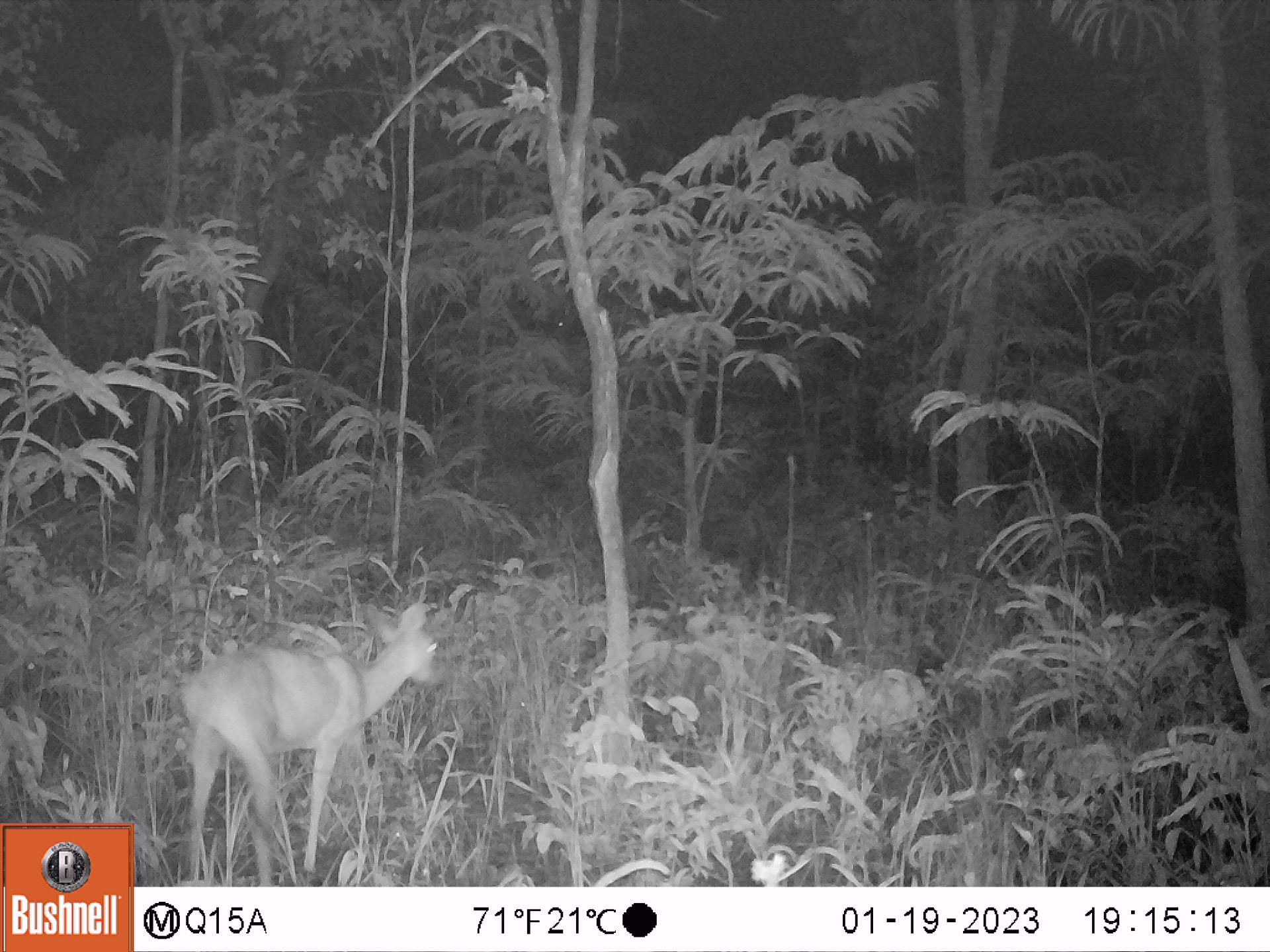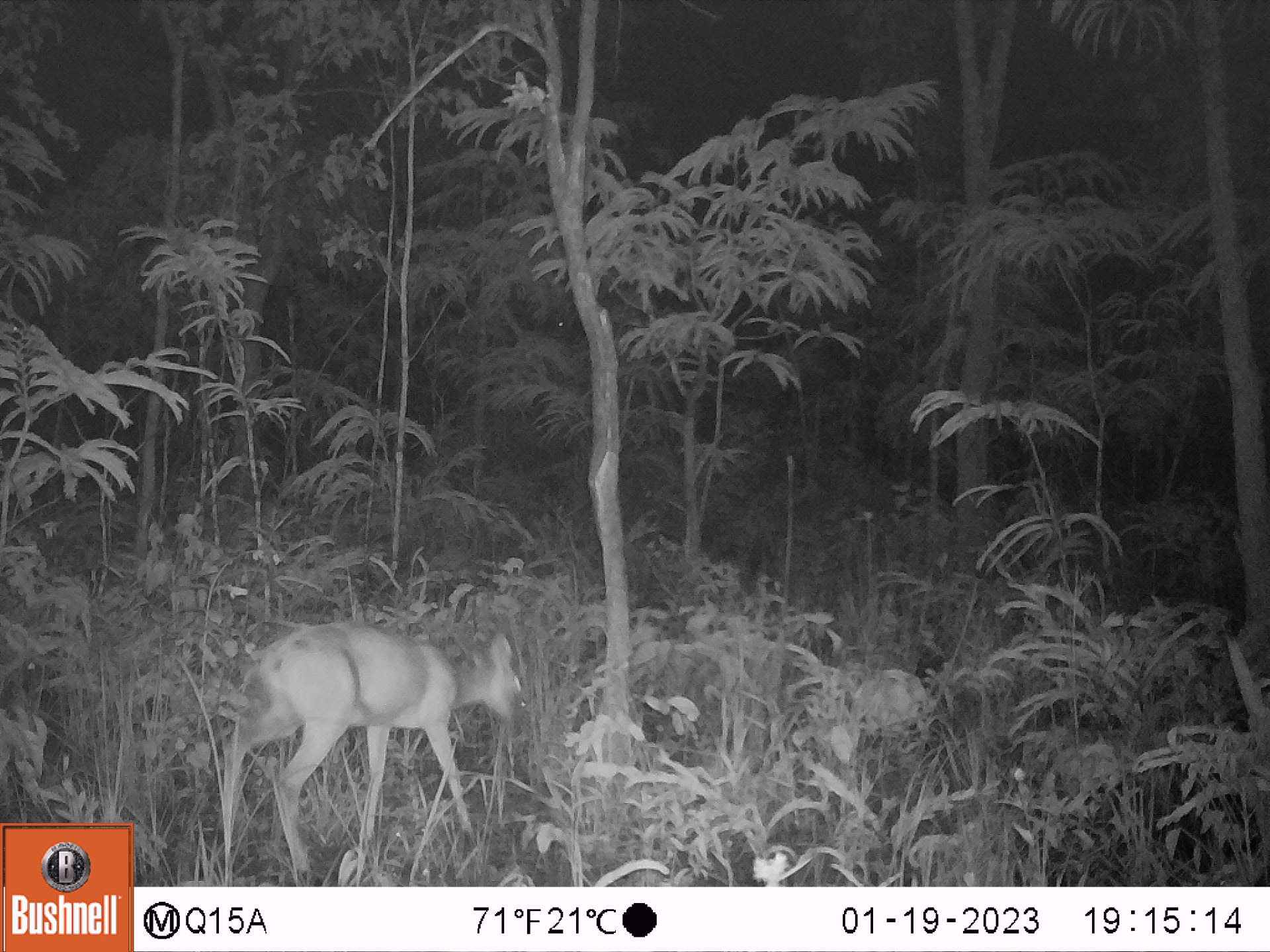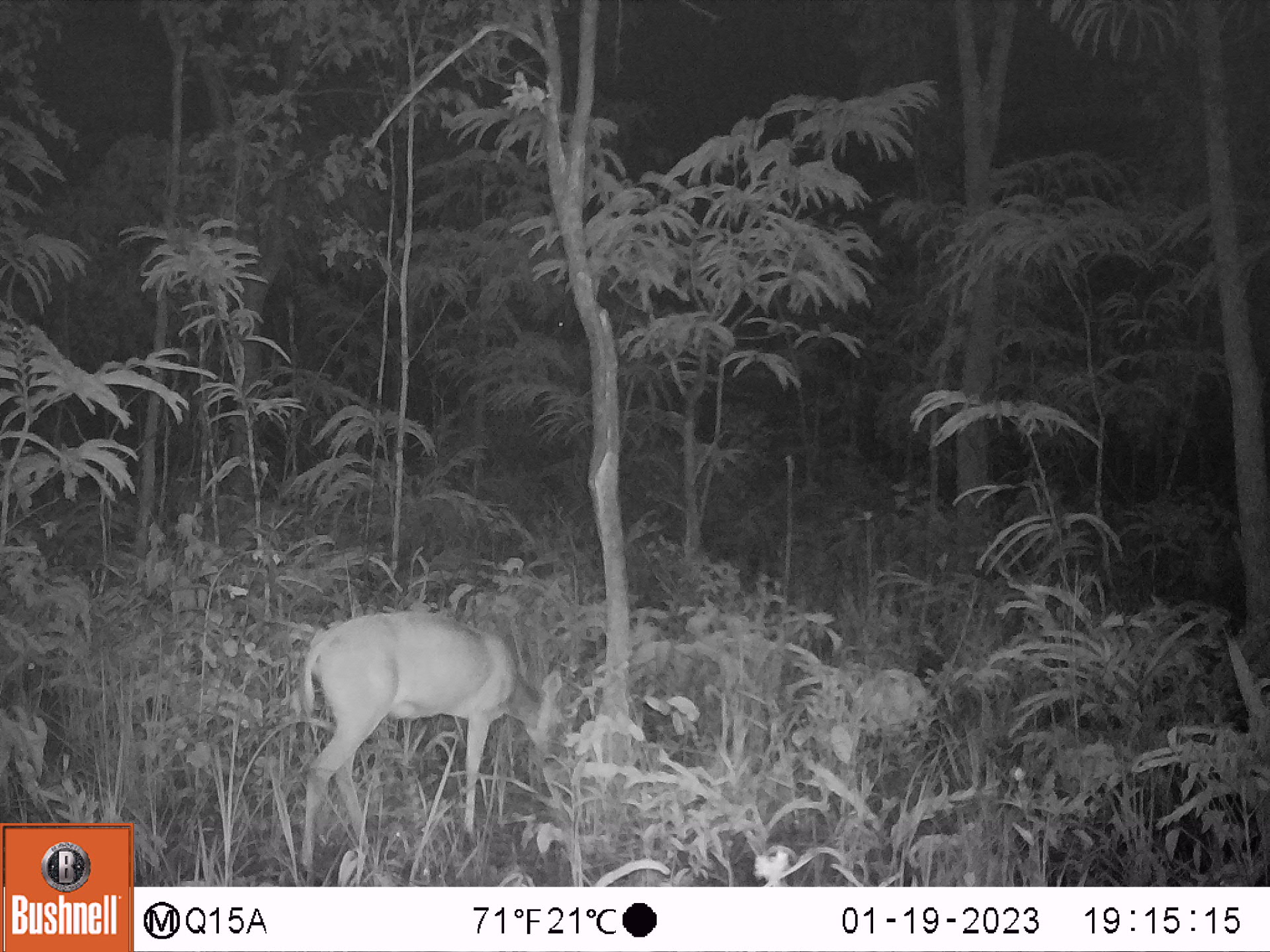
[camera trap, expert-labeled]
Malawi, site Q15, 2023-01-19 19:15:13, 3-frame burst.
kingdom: Animalia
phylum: Chordata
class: Mammalia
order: Artiodactyla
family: Bovidae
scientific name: Antilopinae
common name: small antelope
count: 1